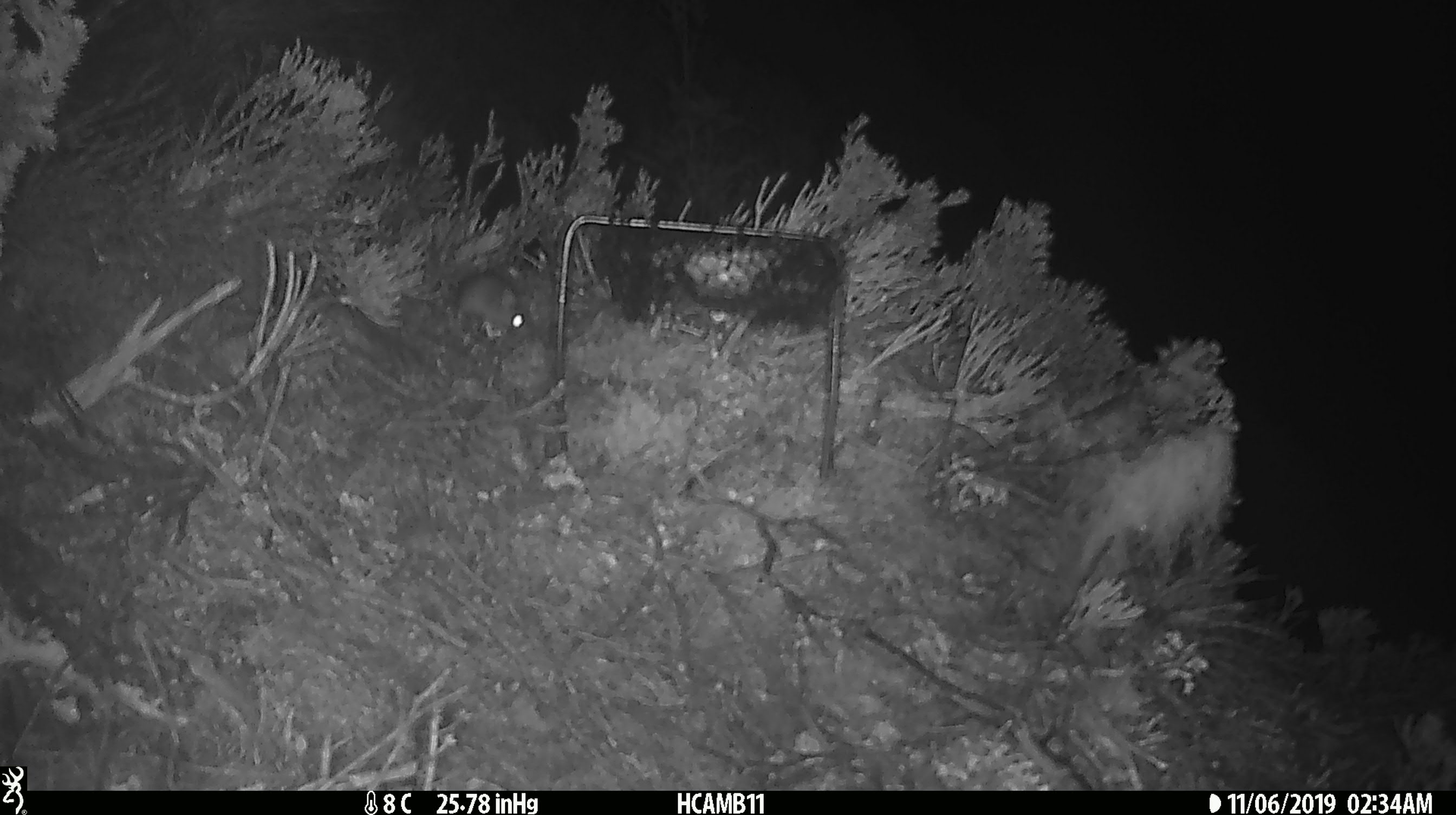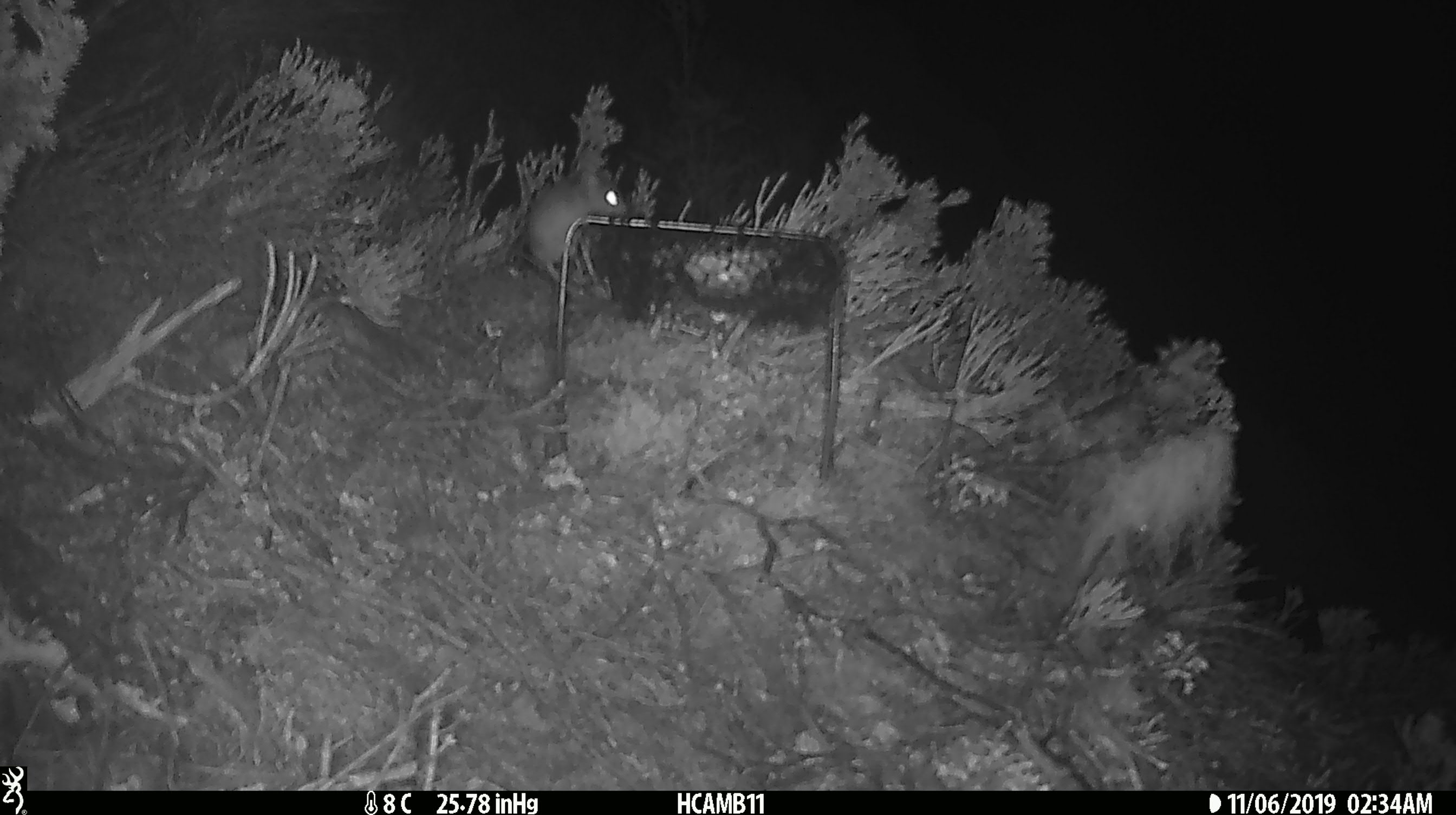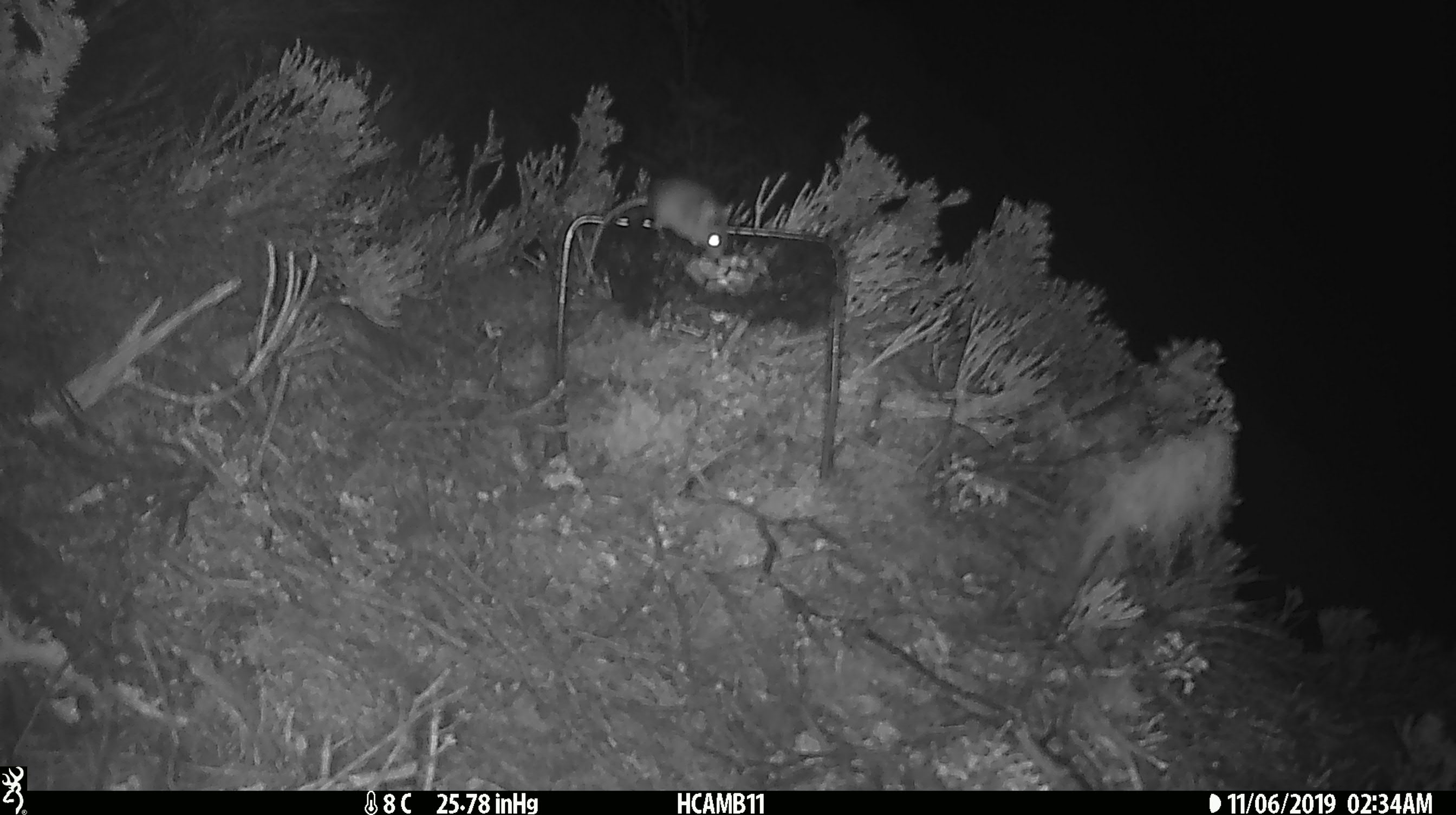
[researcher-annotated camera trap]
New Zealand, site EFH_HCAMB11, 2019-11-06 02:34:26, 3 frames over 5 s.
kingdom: Animalia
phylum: Chordata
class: Mammalia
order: Rodentia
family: Muridae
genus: Mus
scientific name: Mus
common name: mouse